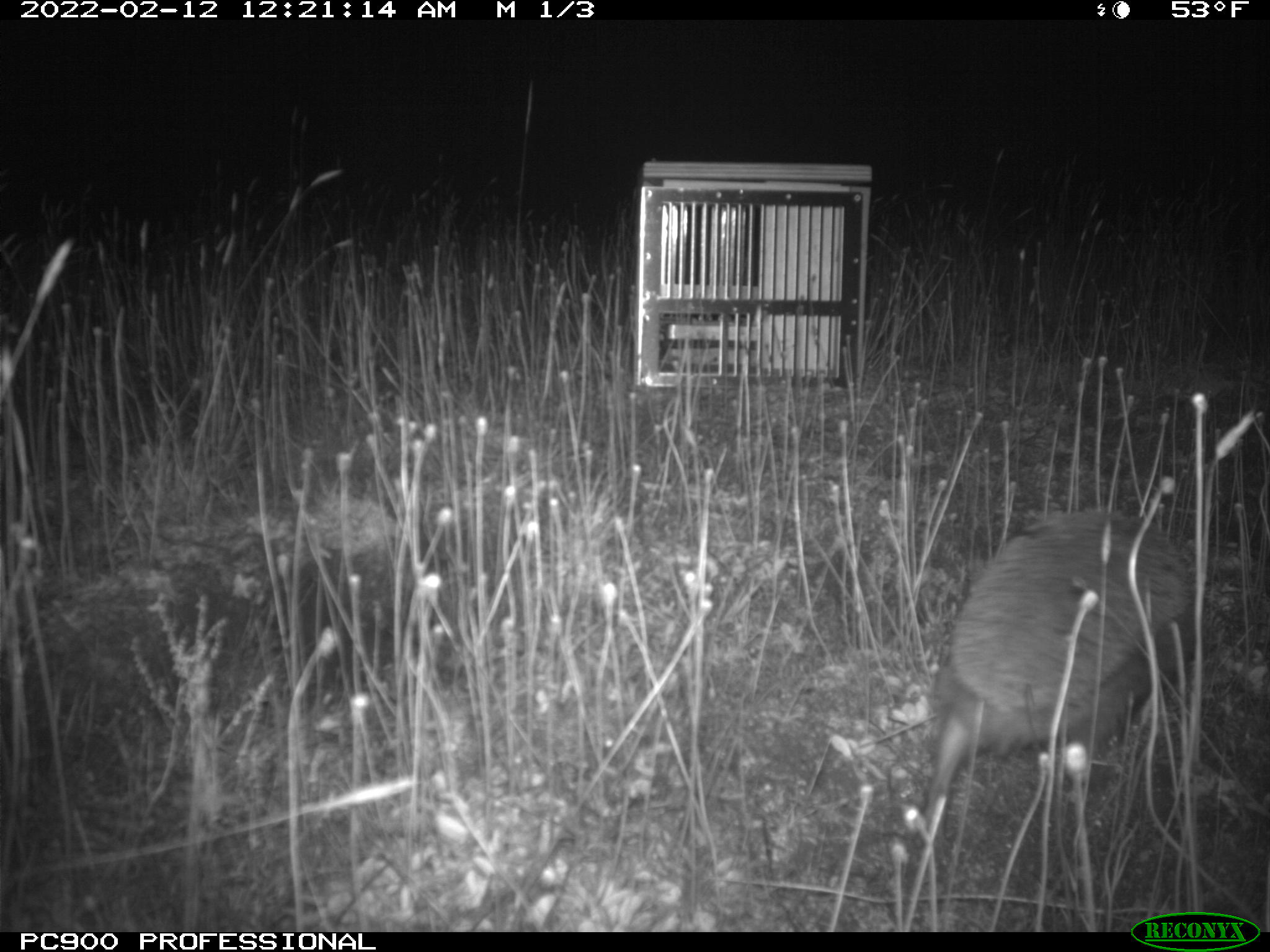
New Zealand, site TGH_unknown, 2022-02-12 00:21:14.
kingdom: Animalia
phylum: Chordata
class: Mammalia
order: Eulipotyphla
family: Erinaceidae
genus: Erinaceus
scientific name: Erinaceus europaeus europaeus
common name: european hedgehog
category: hedgehog